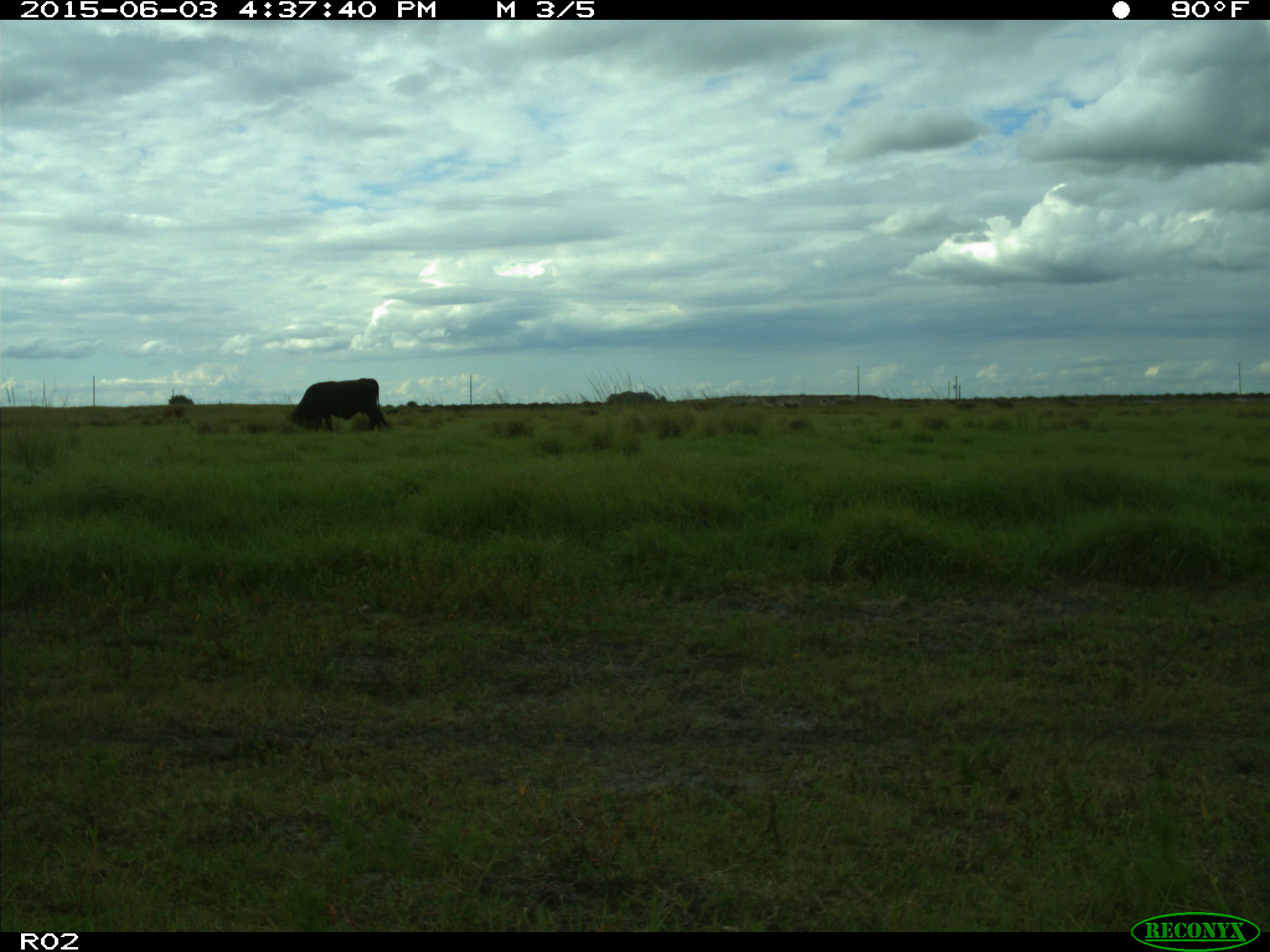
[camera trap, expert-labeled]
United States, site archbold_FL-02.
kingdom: Animalia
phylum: Chordata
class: Mammalia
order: Artiodactyla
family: Bovidae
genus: Bos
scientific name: Bos taurus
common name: domestic cow